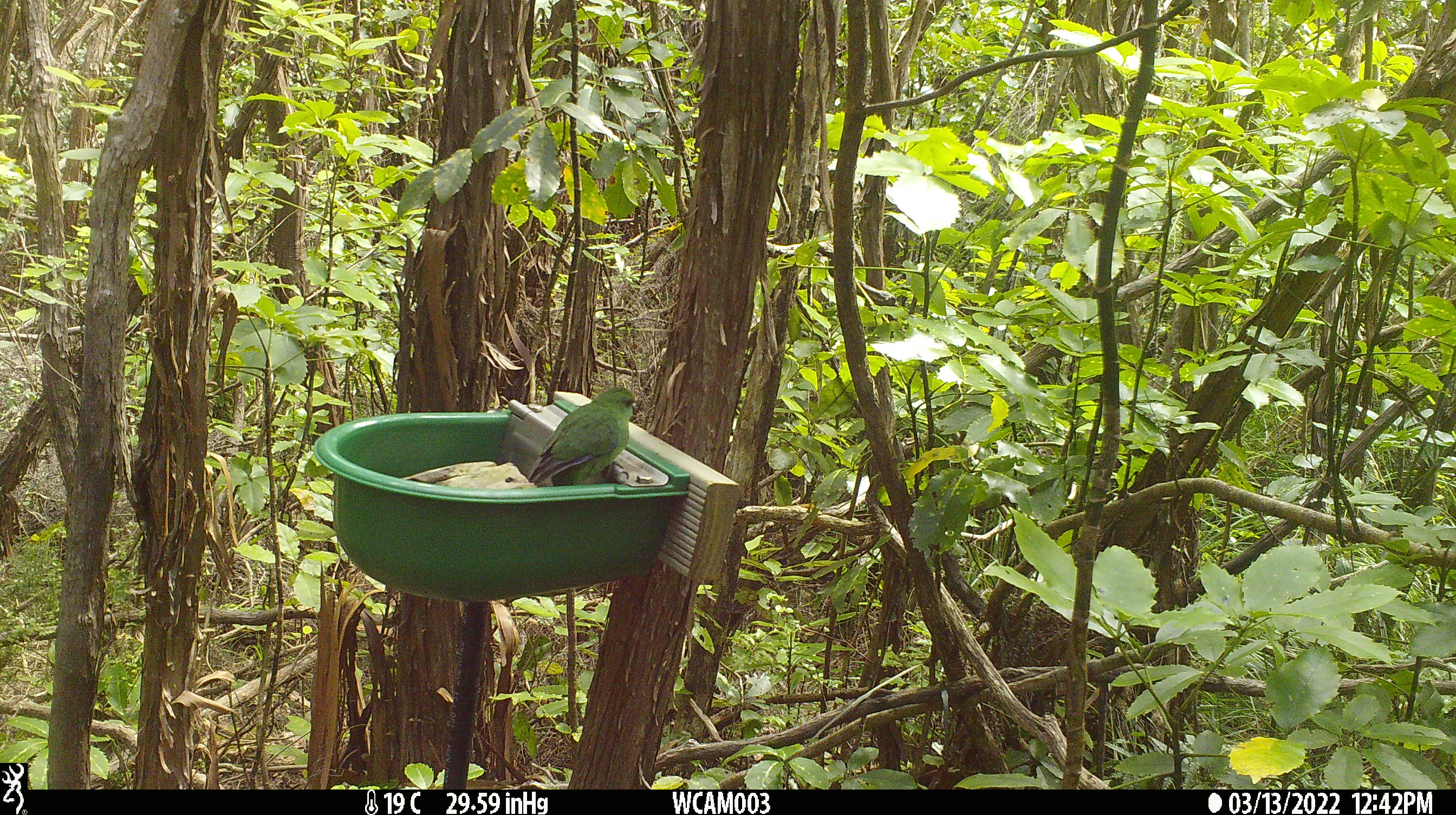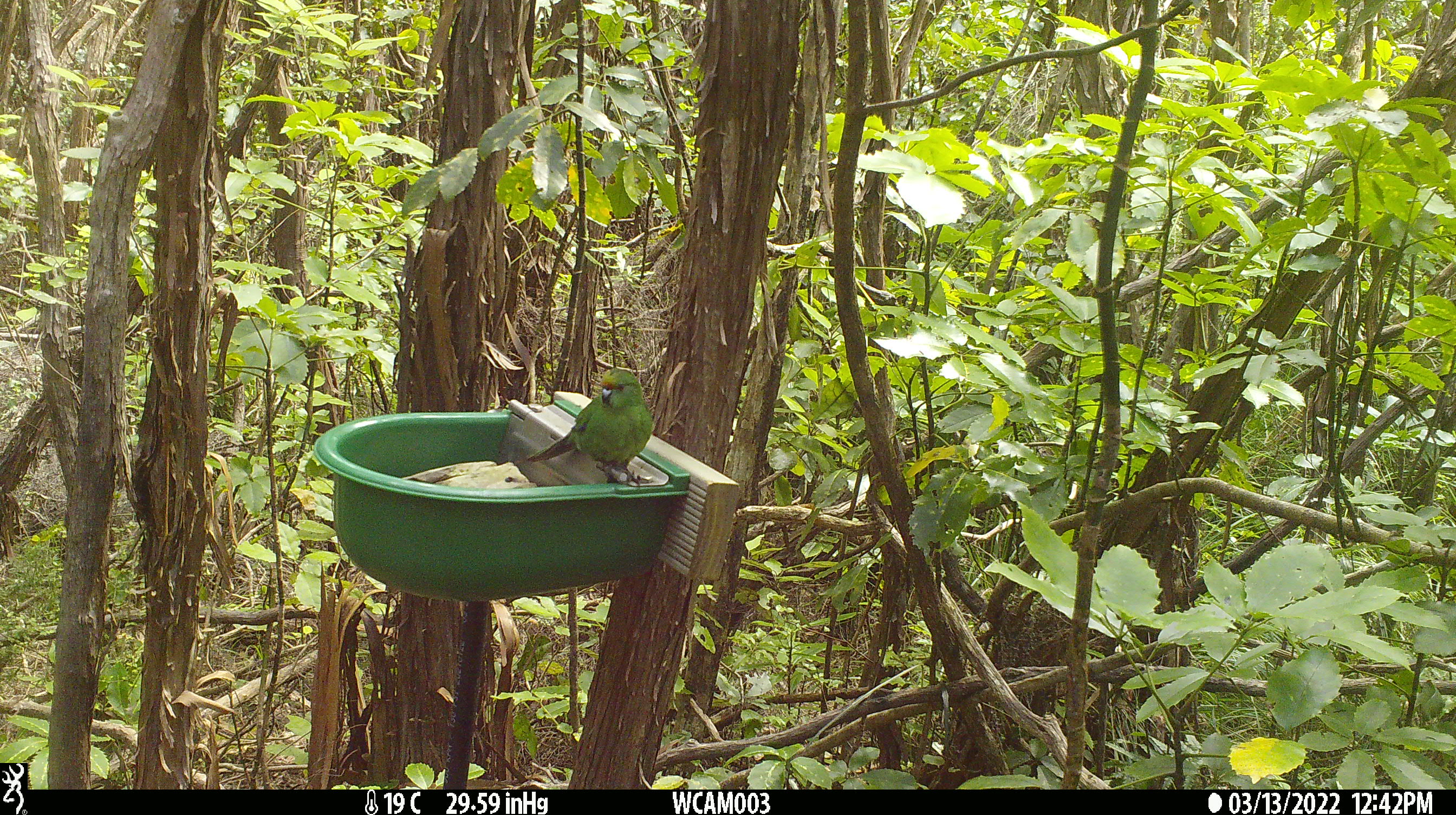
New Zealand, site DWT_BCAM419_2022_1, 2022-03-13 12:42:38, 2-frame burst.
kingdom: Animalia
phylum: Chordata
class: Aves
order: Psittaciformes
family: Psittaculidae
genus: Cyanoramphus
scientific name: Cyanoramphus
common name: parakeet